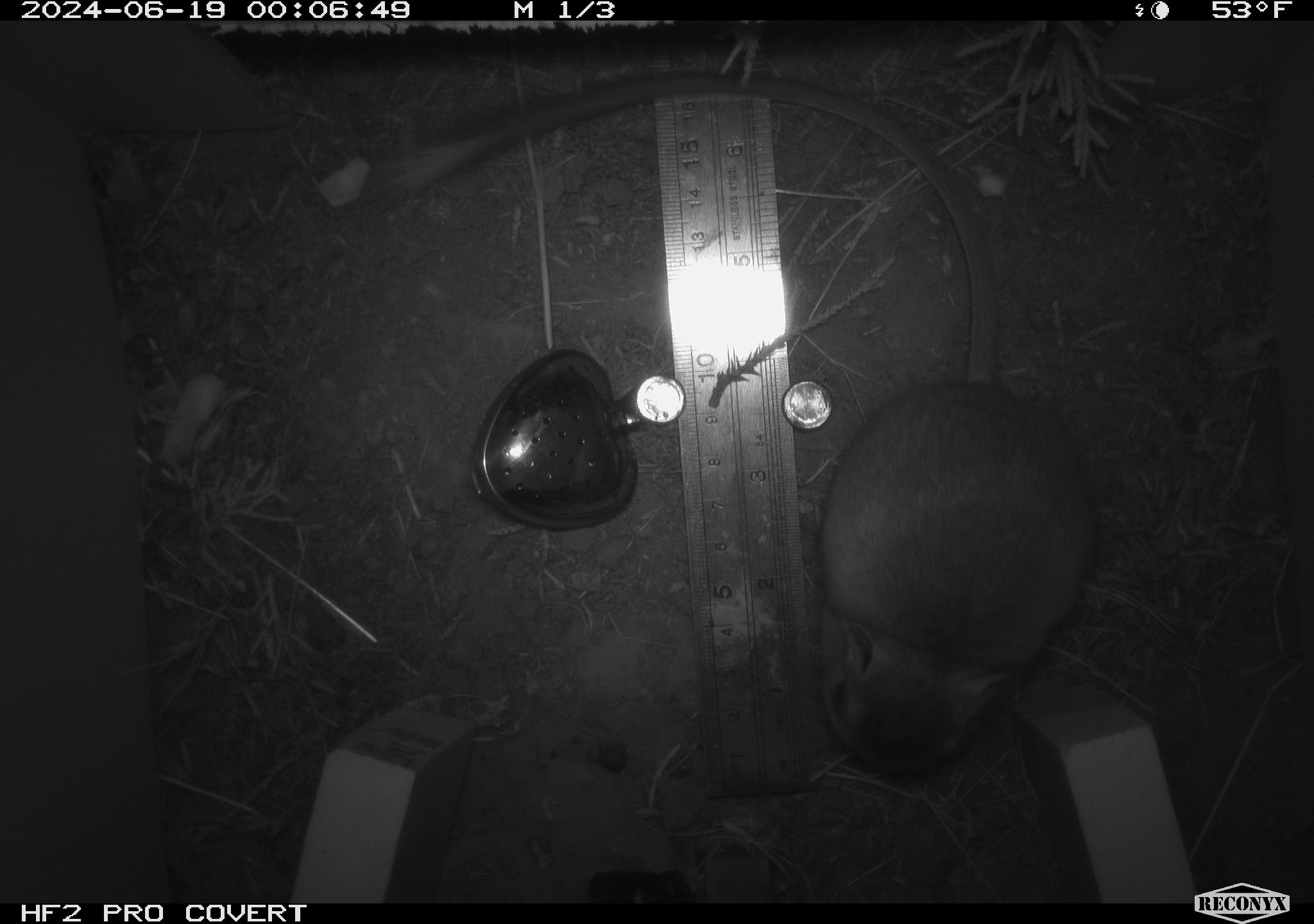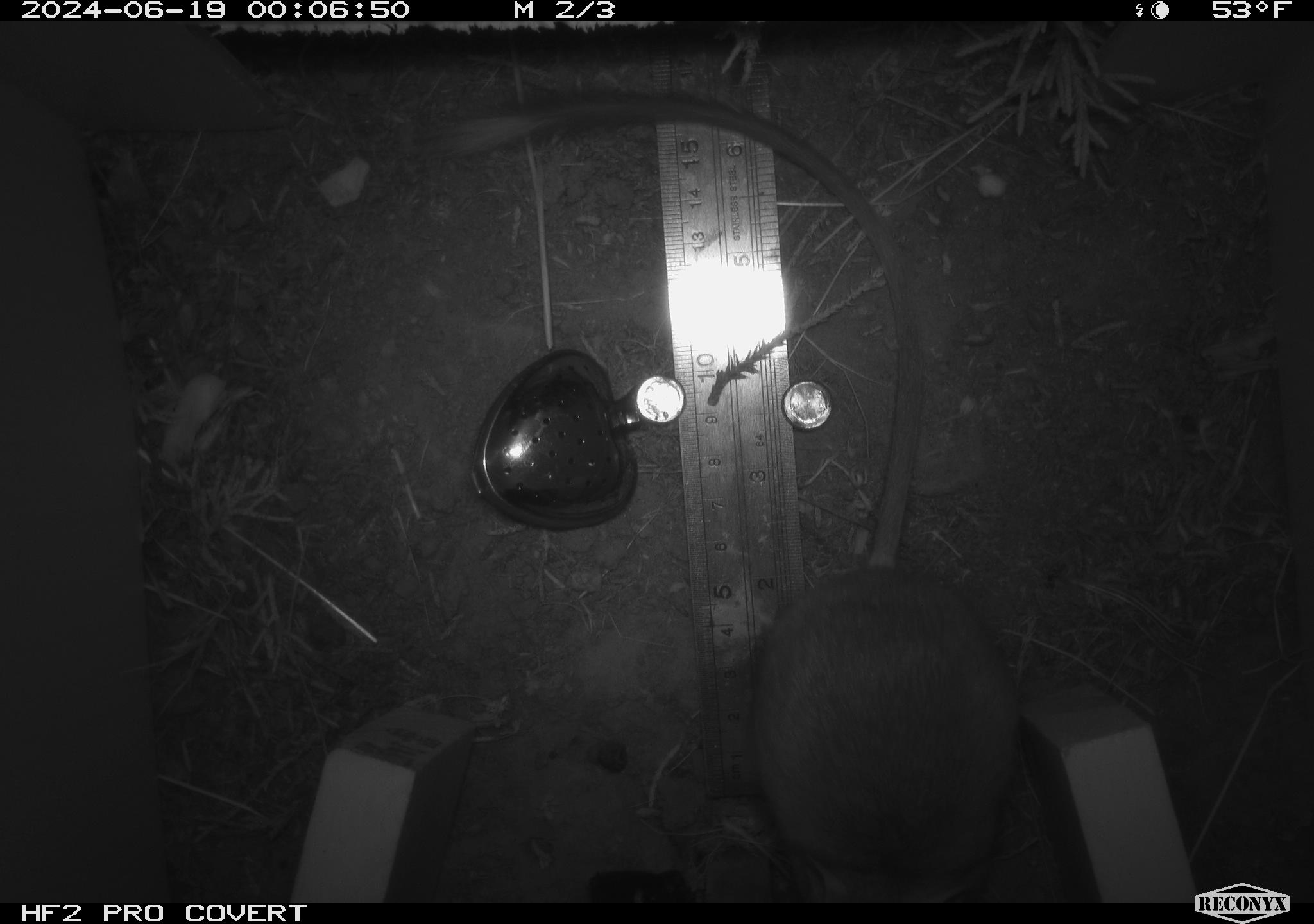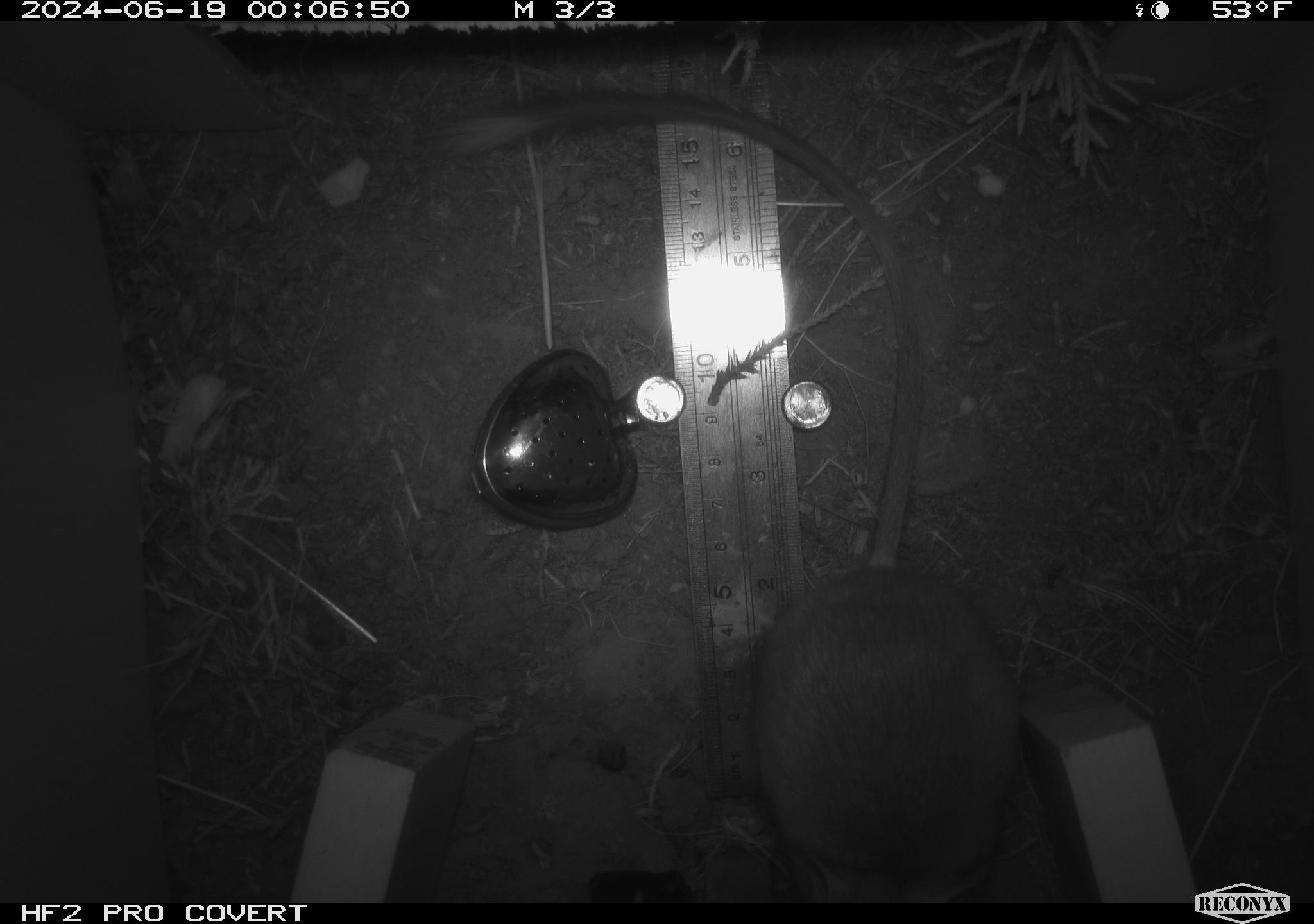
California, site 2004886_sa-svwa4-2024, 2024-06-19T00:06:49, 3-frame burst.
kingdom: Animalia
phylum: Chordata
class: Mammalia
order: Rodentia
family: Heteromyidae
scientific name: Heteromyidae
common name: kangaroo rats and pocket mice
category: heteromyidae family